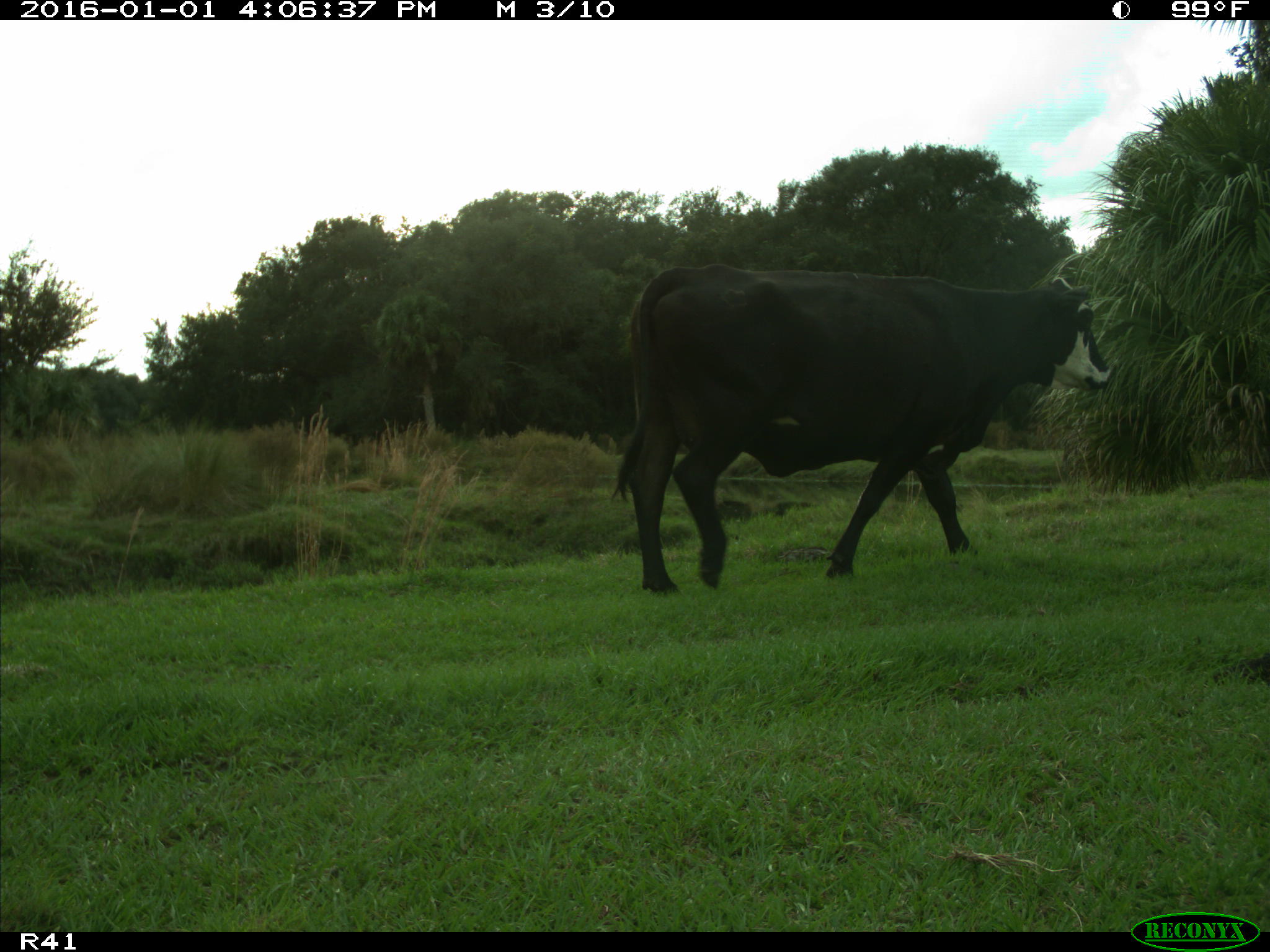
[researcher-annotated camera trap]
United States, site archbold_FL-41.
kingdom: Animalia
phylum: Chordata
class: Mammalia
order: Artiodactyla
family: Bovidae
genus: Bos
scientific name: Bos taurus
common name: domestic cow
Bos taurus (domestic cow).